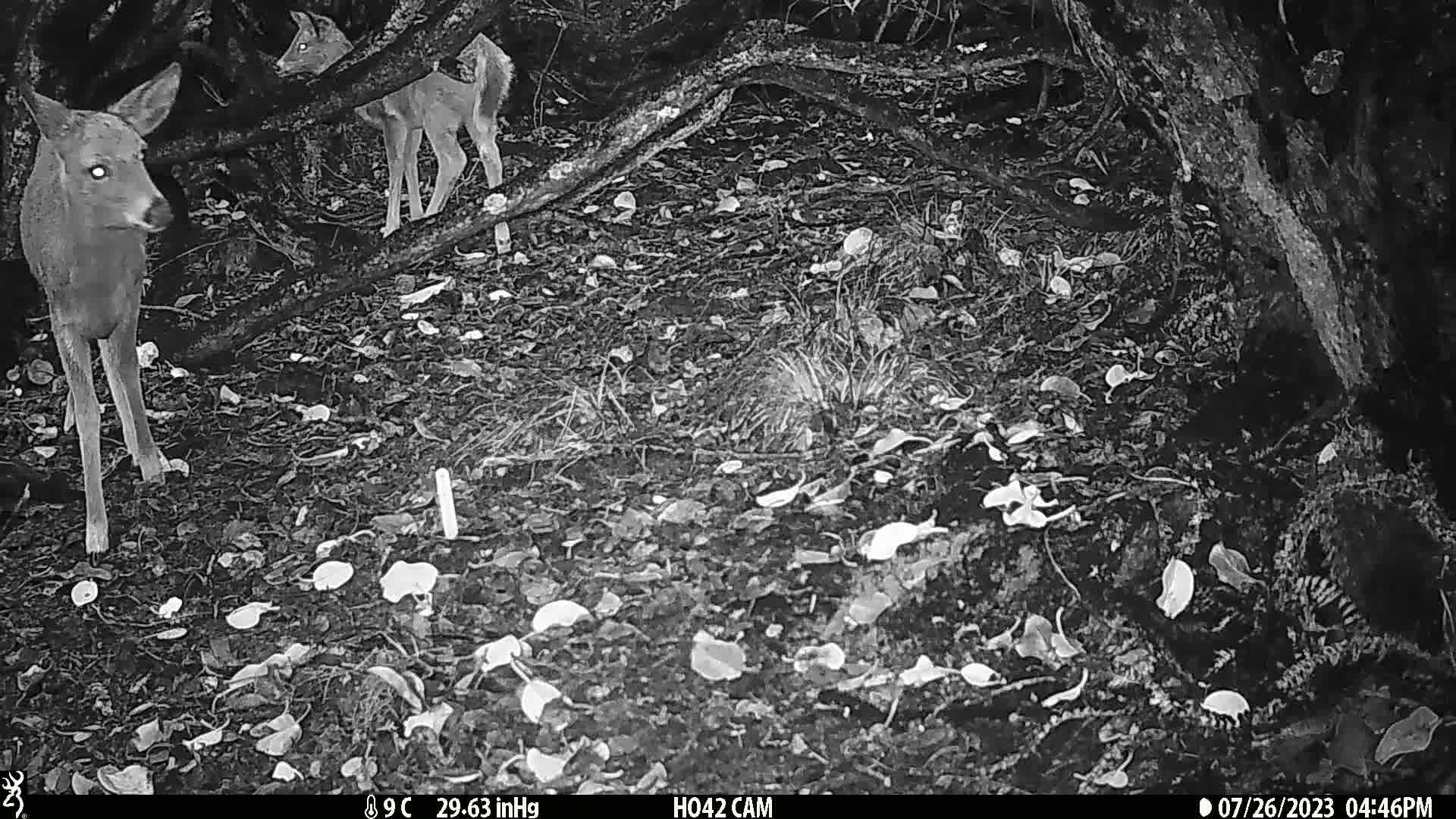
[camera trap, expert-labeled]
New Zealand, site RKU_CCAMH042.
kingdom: Animalia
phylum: Chordata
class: Mammalia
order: Artiodactyla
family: Cervidae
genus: Odocoileus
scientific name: Odocoileus virginianus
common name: white-tailed deer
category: white tailed deer